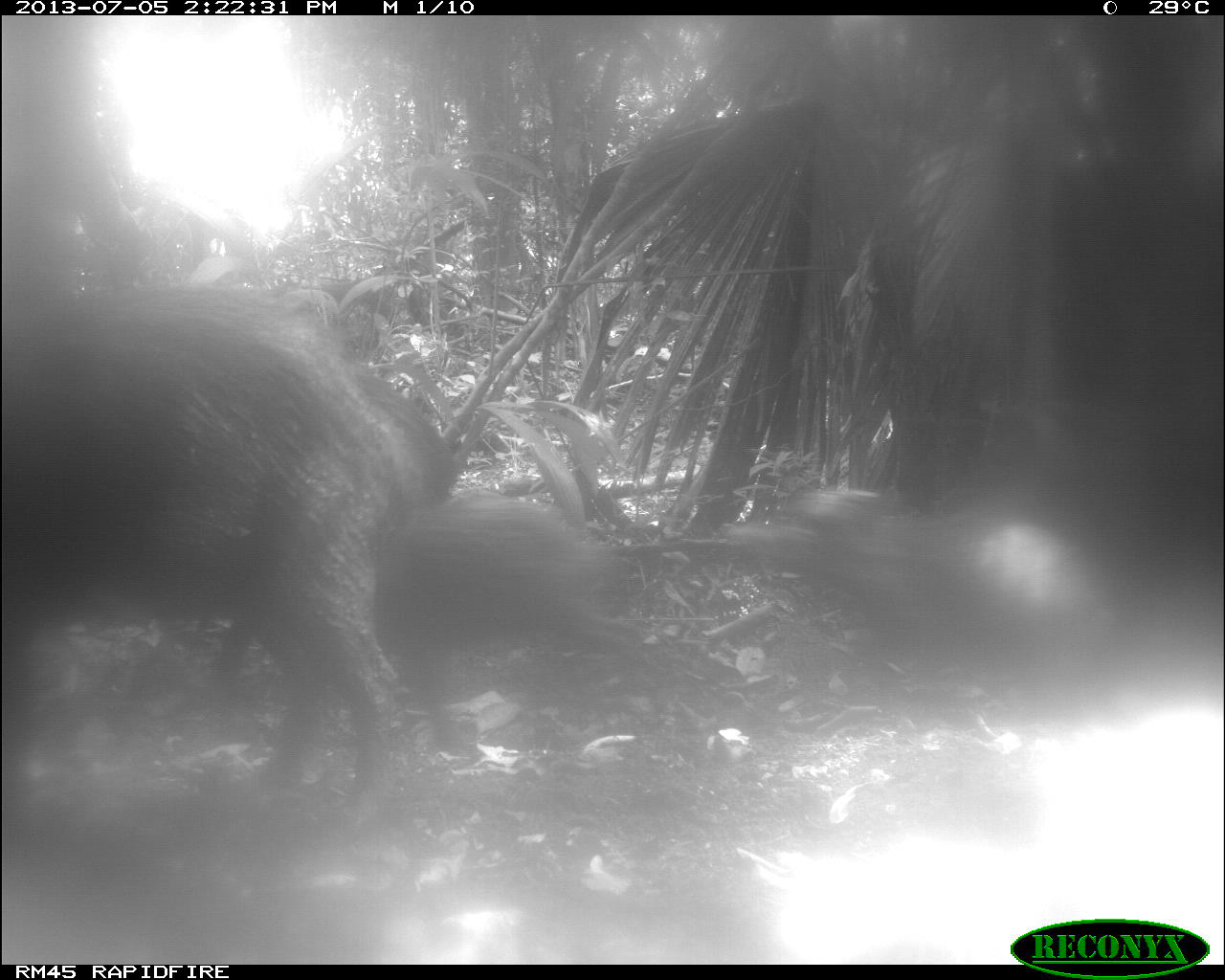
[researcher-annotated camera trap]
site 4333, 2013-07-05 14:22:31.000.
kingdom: Animalia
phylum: Chordata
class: Mammalia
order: Artiodactyla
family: Tayassuidae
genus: Tayassu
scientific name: Tayassu pecari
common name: white-lipped peccary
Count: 3.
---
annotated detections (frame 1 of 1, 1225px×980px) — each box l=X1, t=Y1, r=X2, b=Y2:
tayassu pecari: l=0, t=274, r=422, b=857; l=295, t=485, r=678, b=743